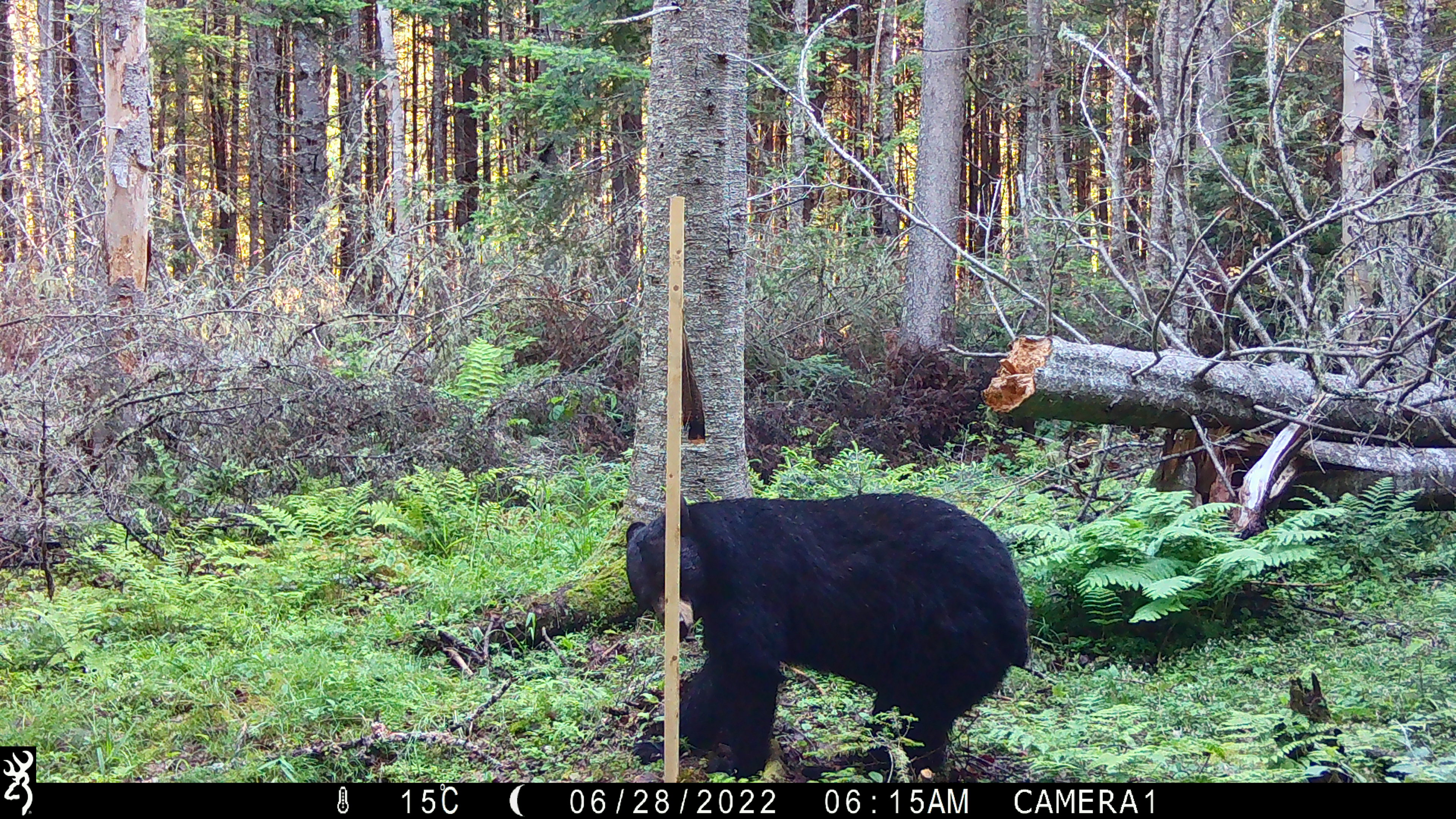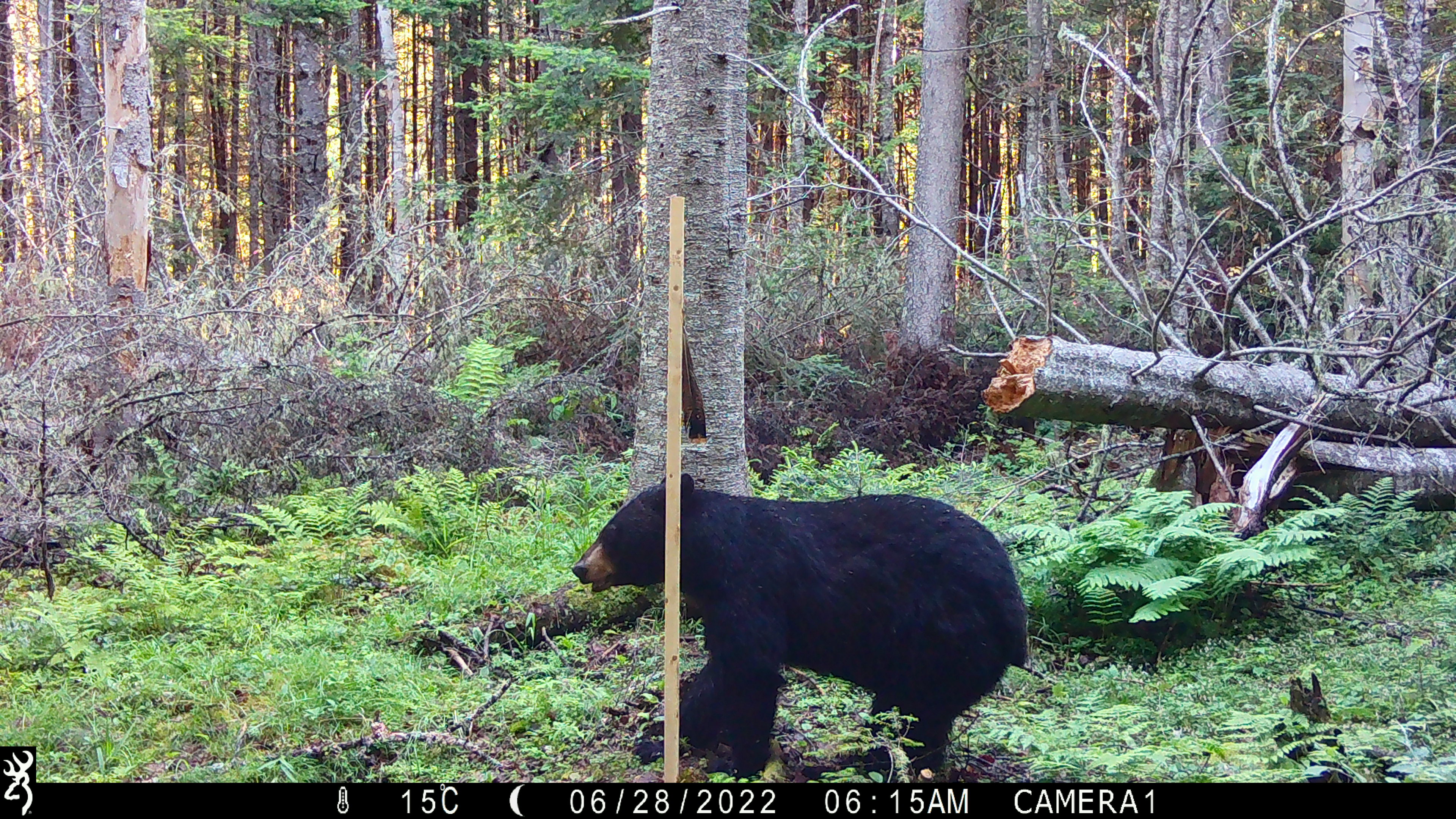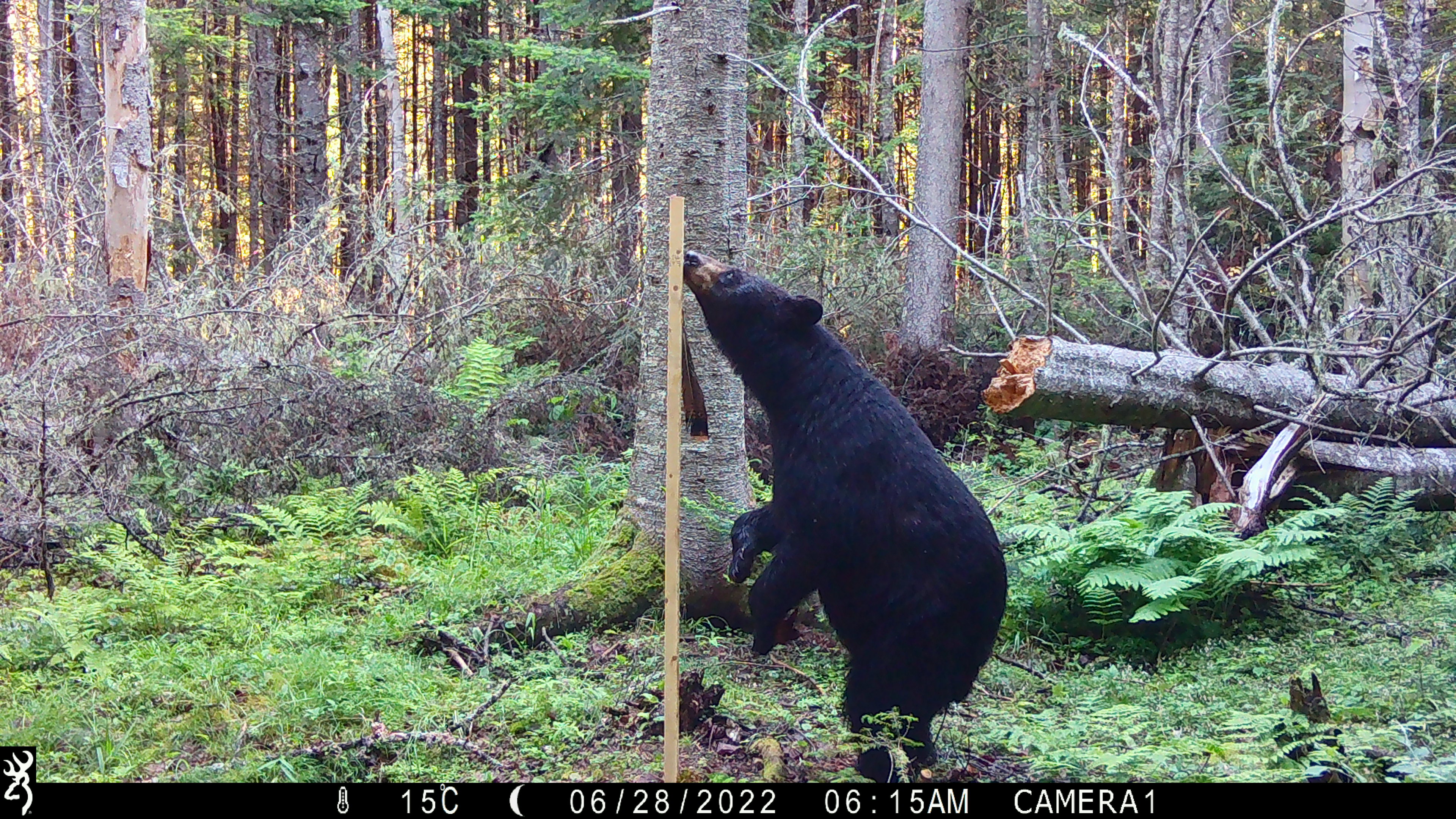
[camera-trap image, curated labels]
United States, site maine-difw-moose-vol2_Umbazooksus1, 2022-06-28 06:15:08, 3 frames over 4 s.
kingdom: Animalia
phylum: Chordata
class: Mammalia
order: Carnivora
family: Ursidae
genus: Ursus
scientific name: Ursus americanus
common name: black bear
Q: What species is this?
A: Black bear (Ursus americanus).